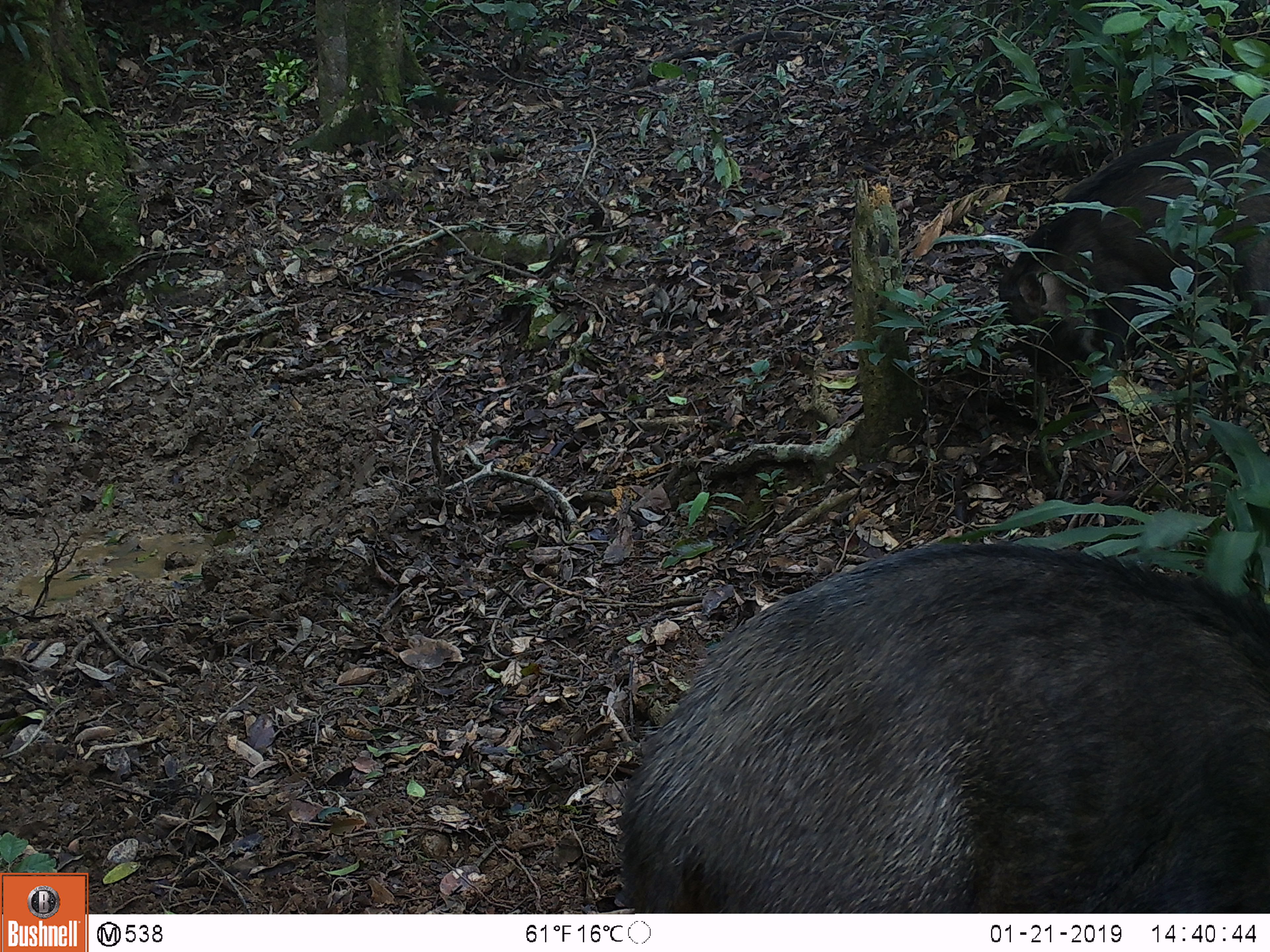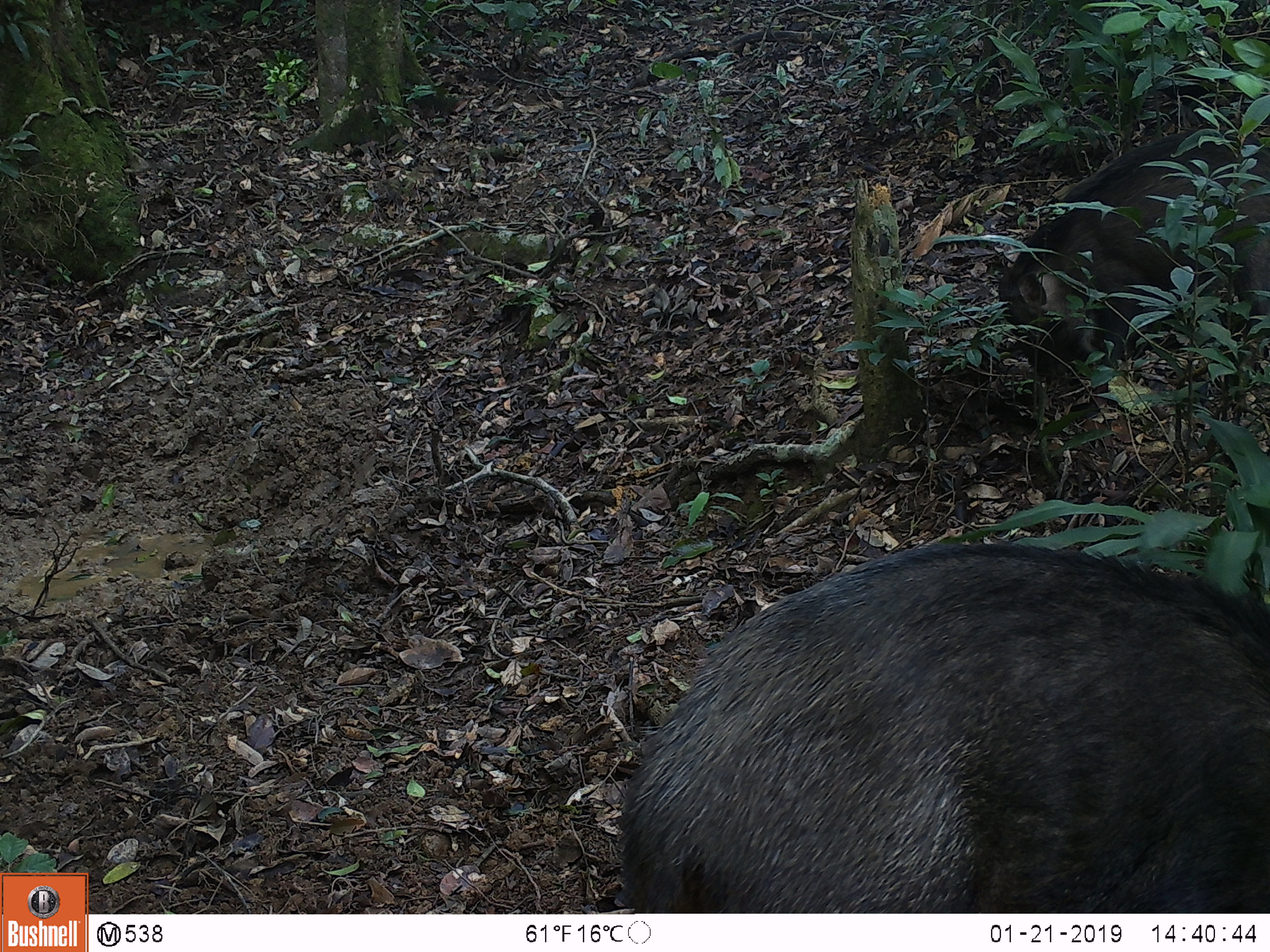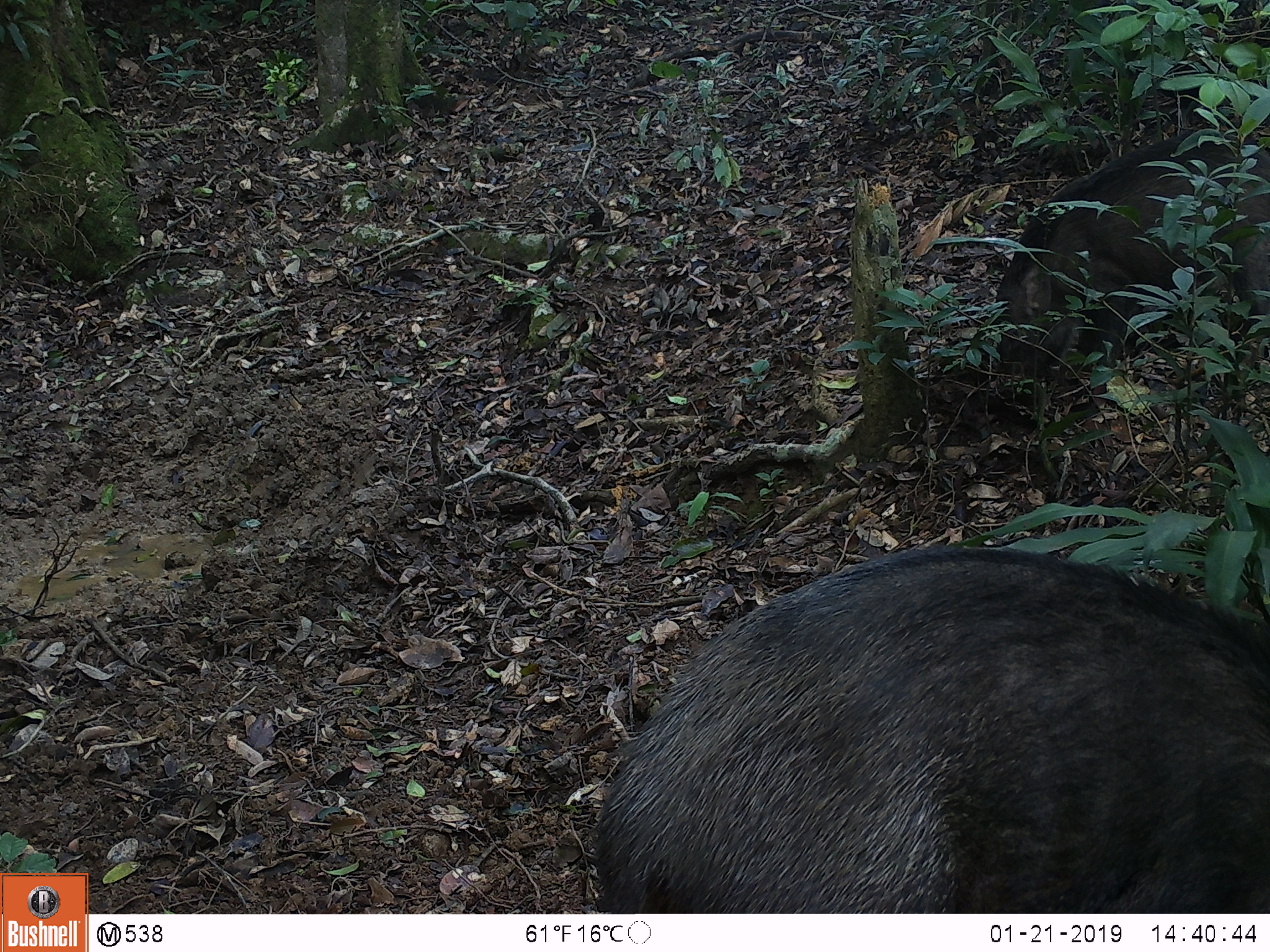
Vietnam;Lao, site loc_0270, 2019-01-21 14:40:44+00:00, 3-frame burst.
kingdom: Animalia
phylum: Chordata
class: Aves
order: Galliformes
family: Phasianidae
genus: Gallus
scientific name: Gallus gallus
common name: red junglefowl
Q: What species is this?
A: Red junglefowl (Gallus gallus).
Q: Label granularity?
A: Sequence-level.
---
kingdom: Animalia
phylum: Chordata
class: Mammalia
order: Artiodactyla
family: Suidae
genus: Sus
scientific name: Sus scrofa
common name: eurasian wild pig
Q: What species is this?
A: Eurasian wild pig (Sus scrofa).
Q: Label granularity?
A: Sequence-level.